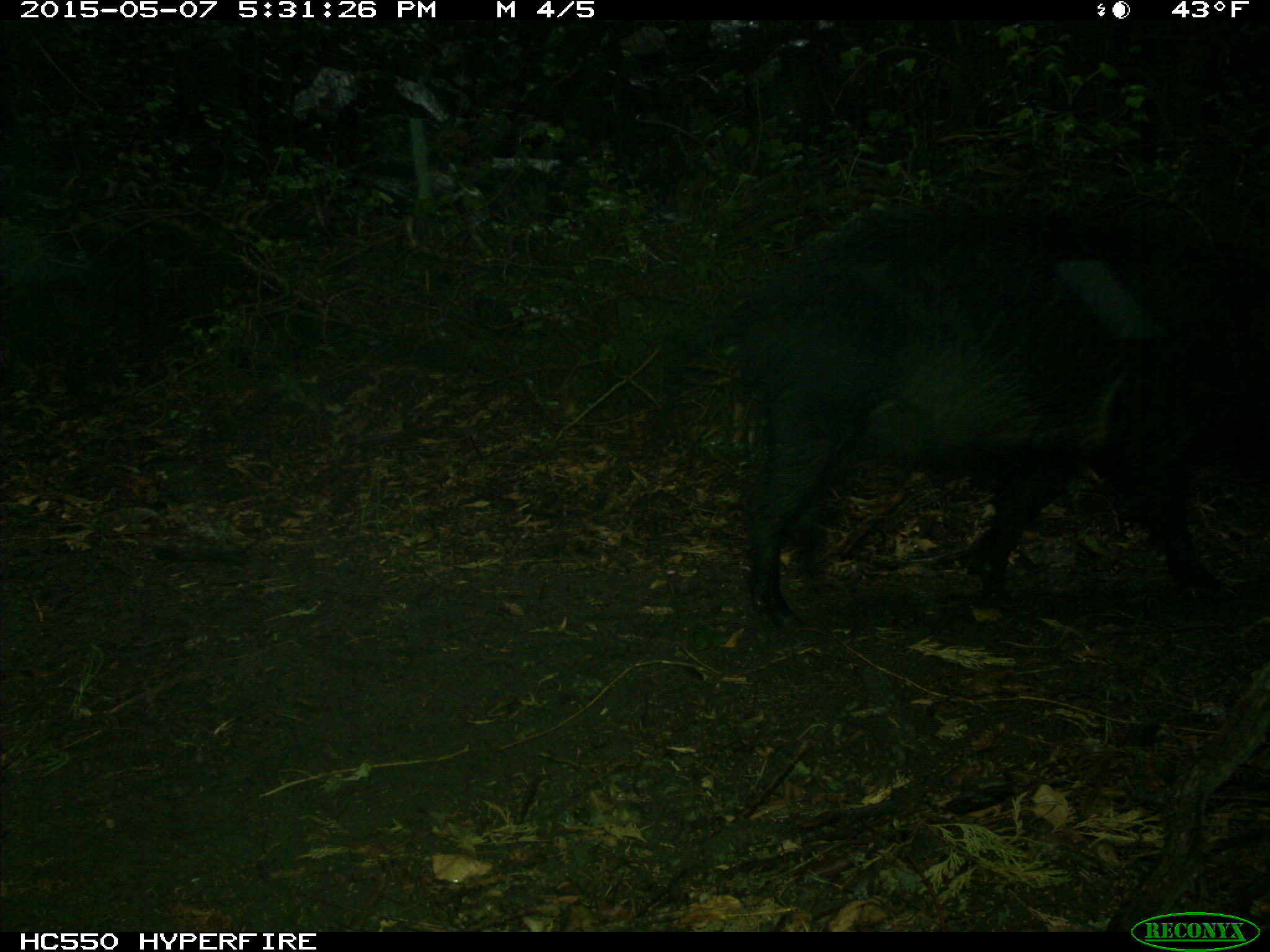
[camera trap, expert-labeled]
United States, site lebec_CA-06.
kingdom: Animalia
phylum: Chordata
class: Mammalia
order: Artiodactyla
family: Suidae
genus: Sus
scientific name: Sus scrofa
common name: wild boar